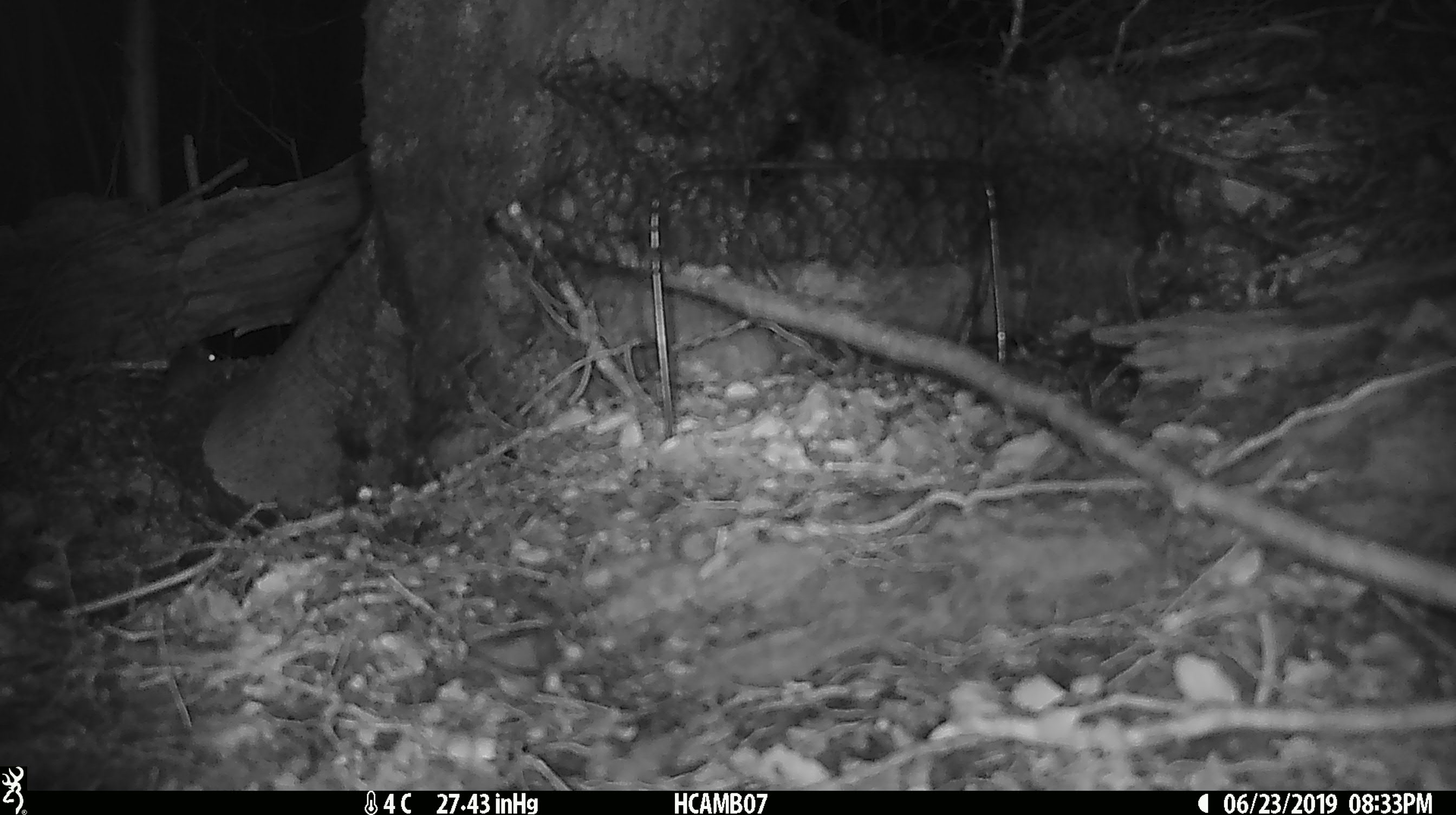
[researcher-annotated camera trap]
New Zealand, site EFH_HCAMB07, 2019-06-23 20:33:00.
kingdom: Animalia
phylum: Chordata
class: Mammalia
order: Rodentia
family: Muridae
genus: Mus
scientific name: Mus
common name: mouse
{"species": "mouse (Mus)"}